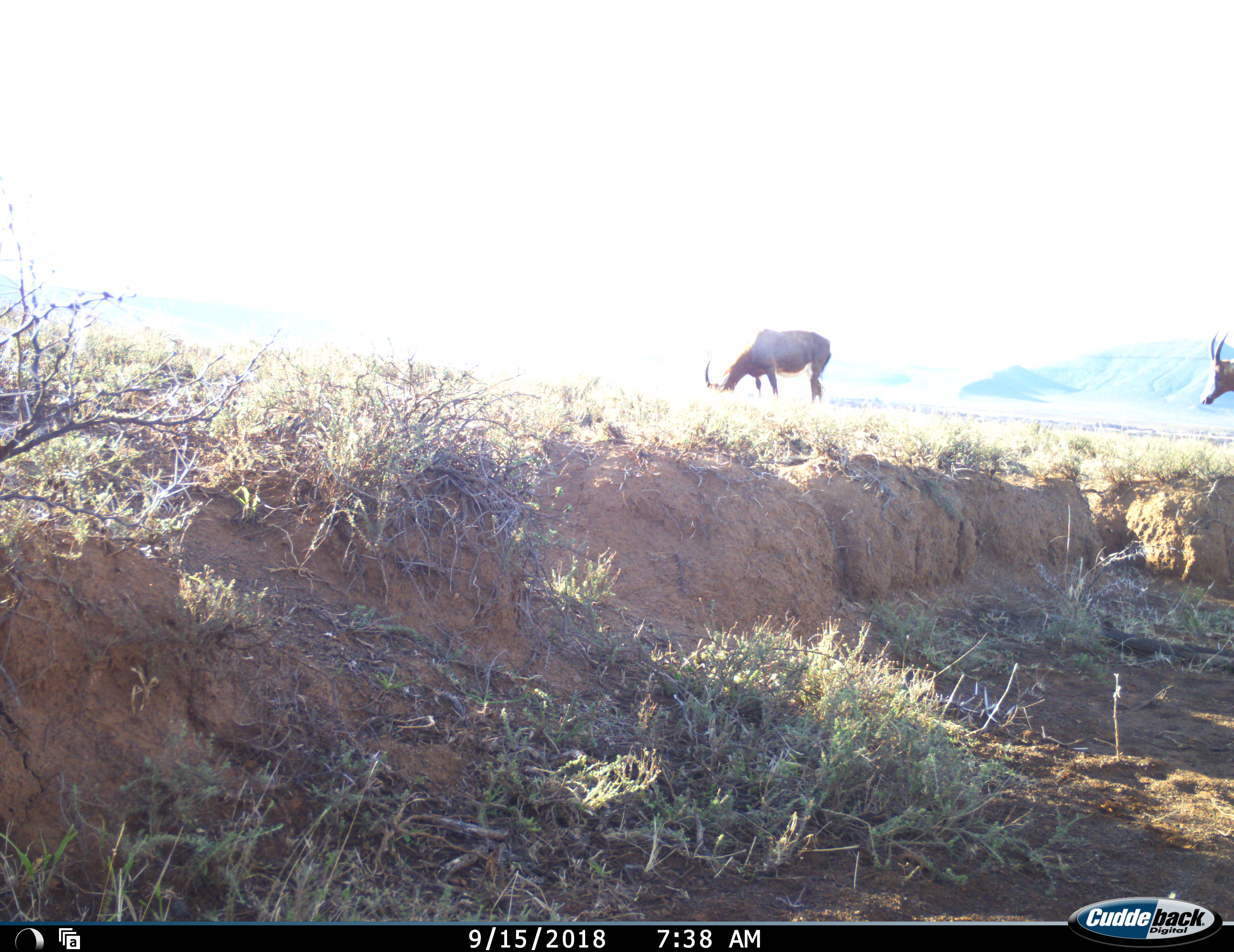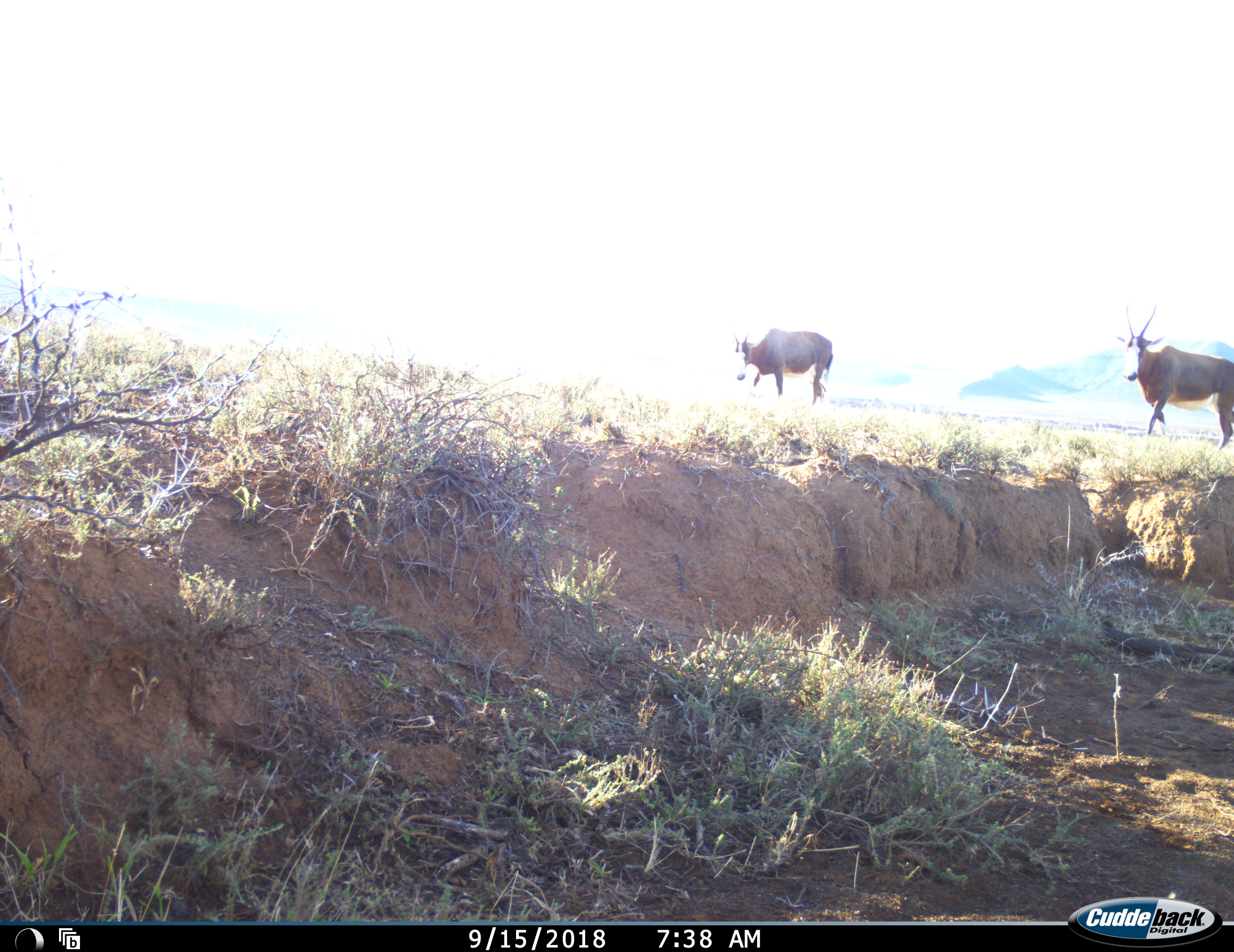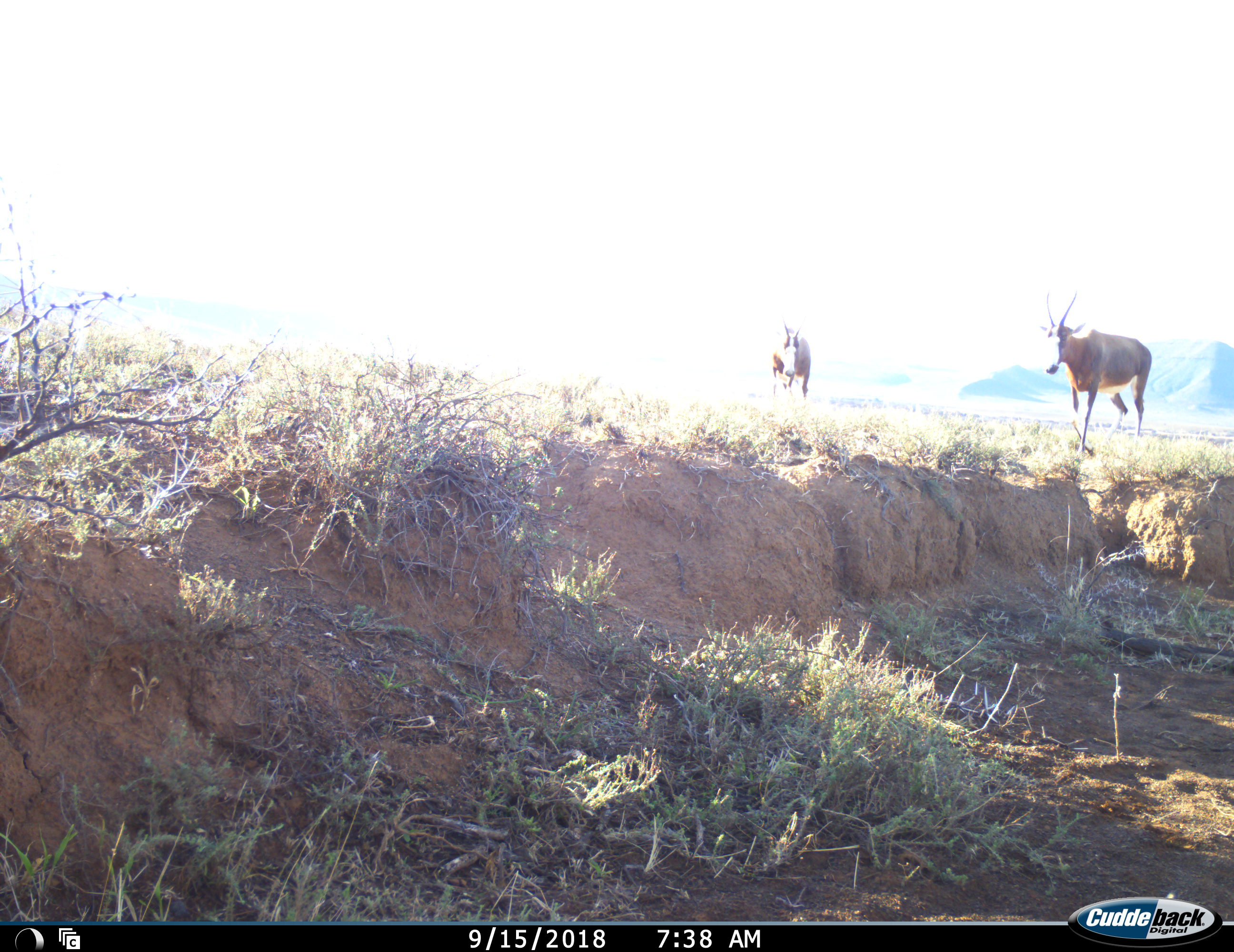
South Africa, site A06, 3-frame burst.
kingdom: Animalia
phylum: Chordata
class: Mammalia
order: Artiodactyla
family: Bovidae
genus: Damaliscus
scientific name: Damaliscus pygargus phillipsi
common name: blesbok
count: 2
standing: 20%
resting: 0%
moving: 100%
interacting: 0%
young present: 0%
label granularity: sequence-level